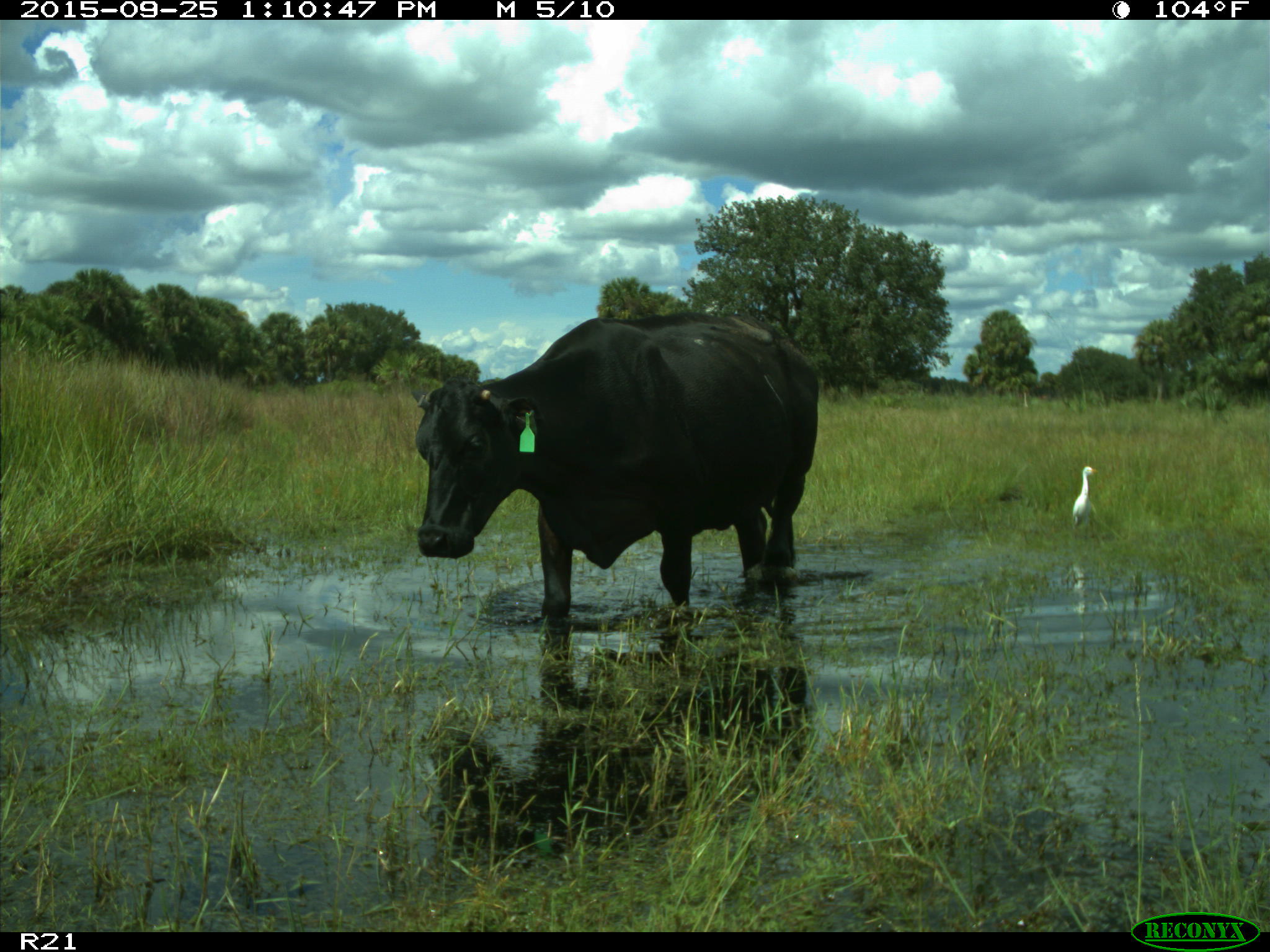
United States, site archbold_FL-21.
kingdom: Animalia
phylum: Chordata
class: Mammalia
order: Artiodactyla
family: Bovidae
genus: Bos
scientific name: Bos taurus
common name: domestic cow